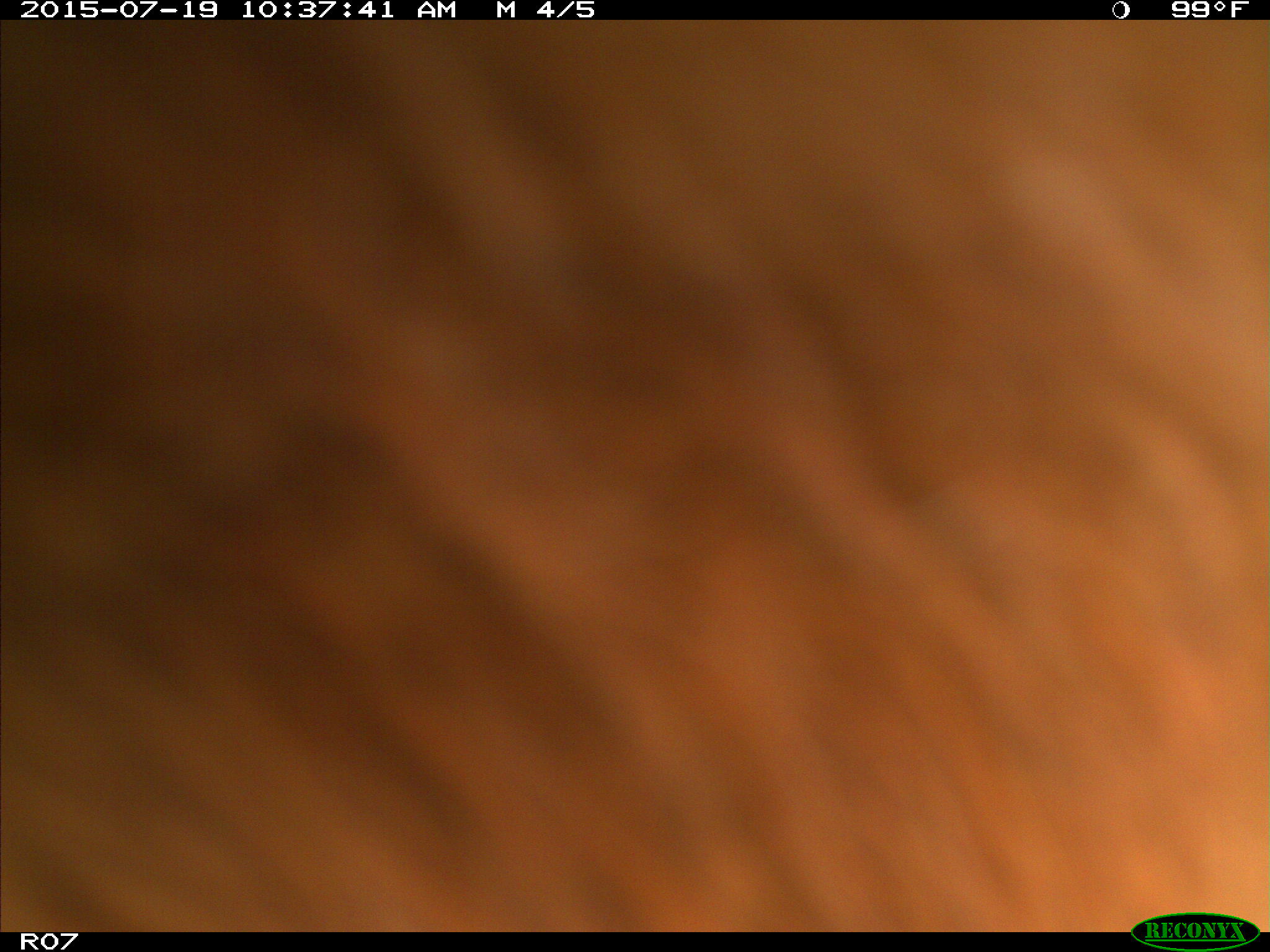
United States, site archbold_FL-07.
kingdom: Animalia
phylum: Chordata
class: Mammalia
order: Artiodactyla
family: Bovidae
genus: Bos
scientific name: Bos taurus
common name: domestic cow